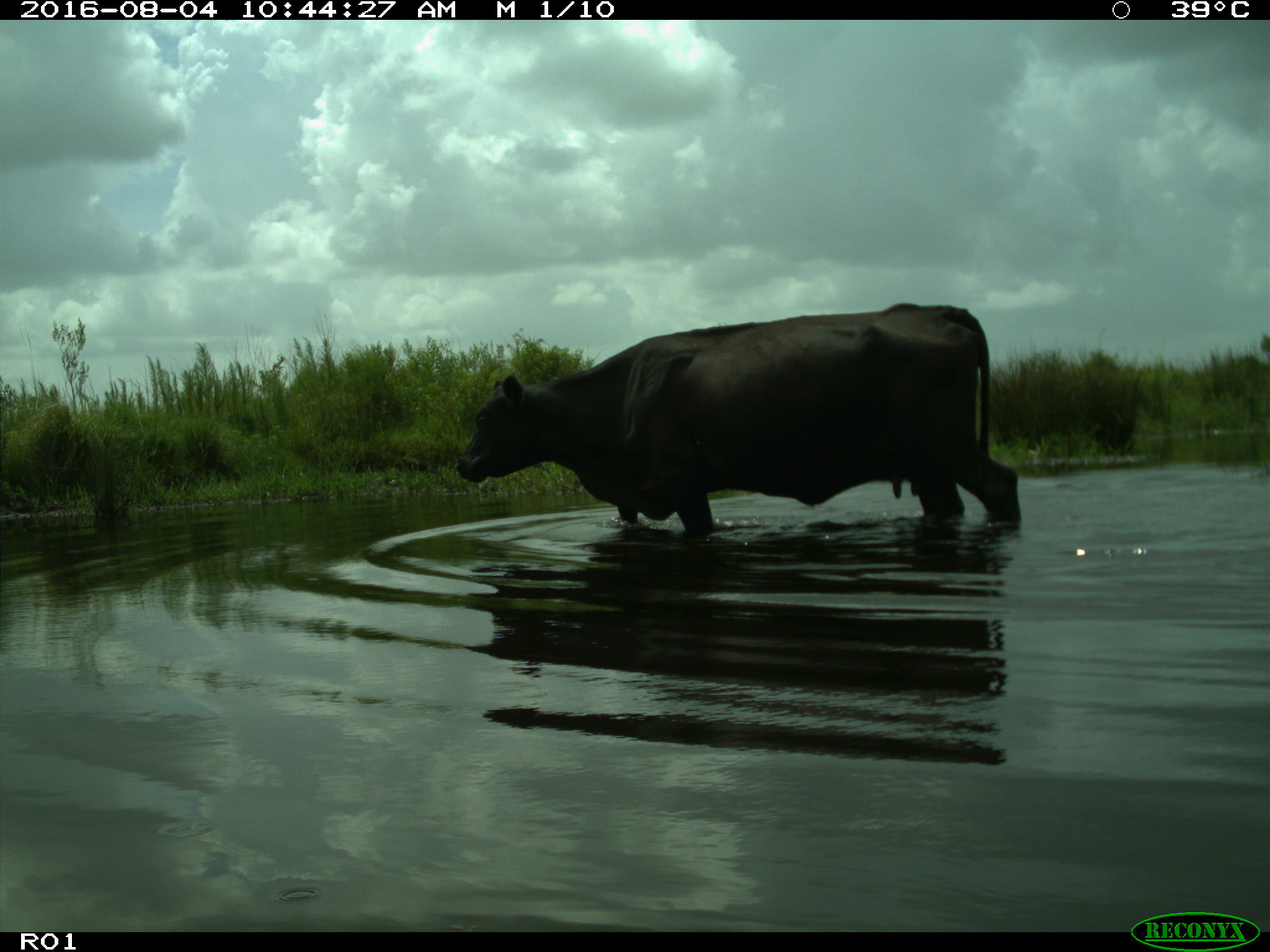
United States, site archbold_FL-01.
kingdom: Animalia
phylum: Chordata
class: Mammalia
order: Artiodactyla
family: Bovidae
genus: Bos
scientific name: Bos taurus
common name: domestic cow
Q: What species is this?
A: Bos taurus (domestic cow).